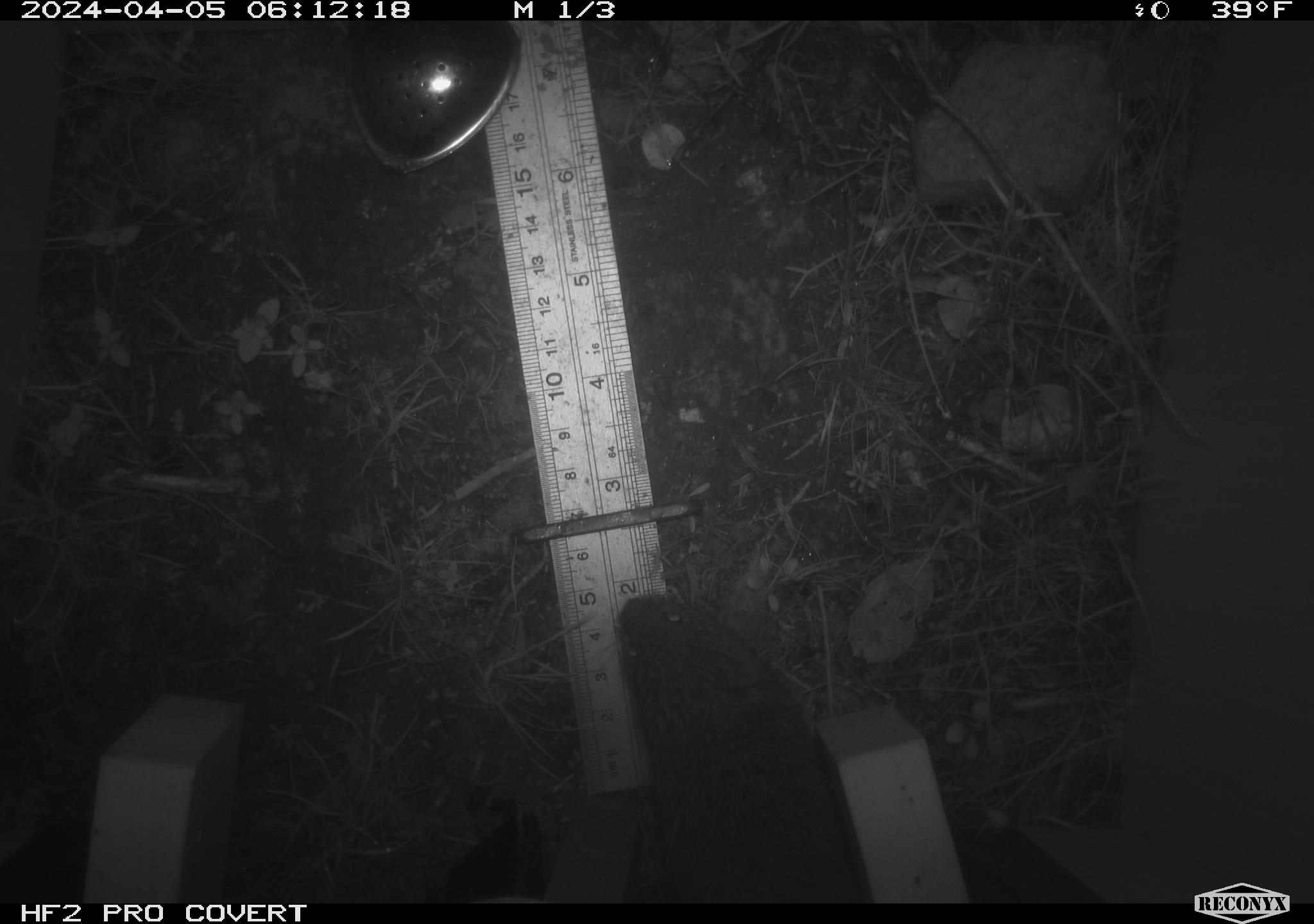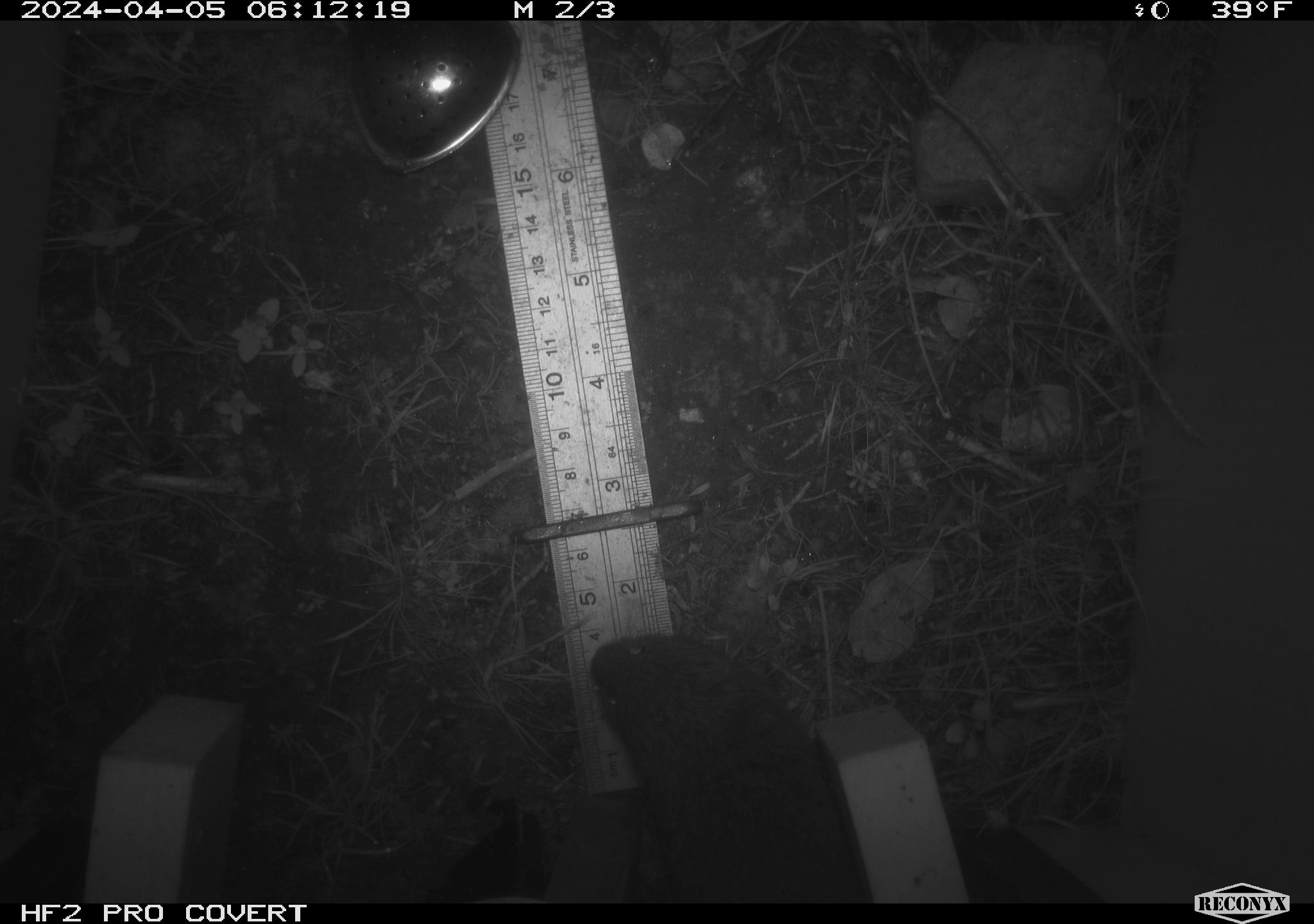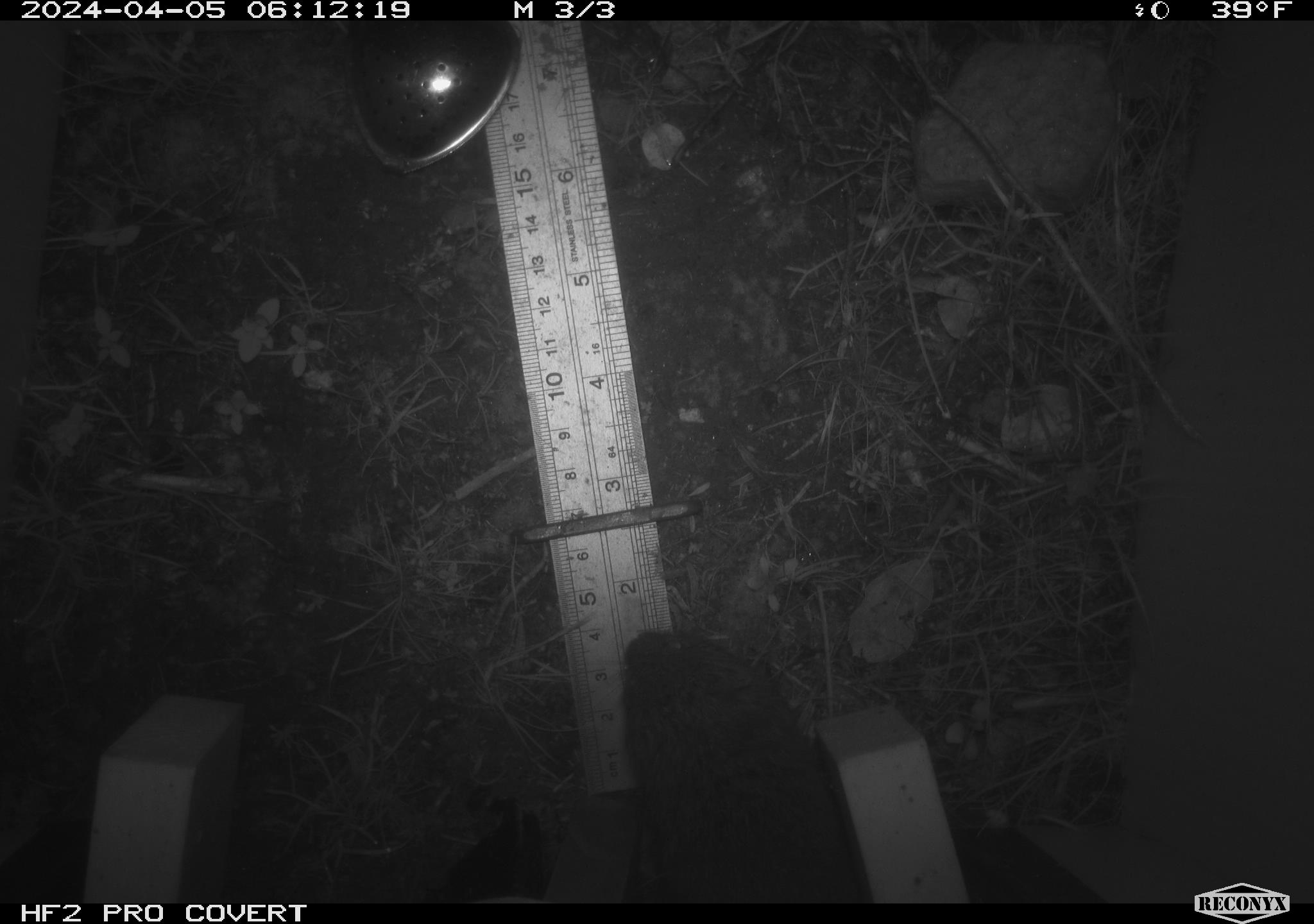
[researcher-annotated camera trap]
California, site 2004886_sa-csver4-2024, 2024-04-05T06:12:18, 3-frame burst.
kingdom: Animalia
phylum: Chordata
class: Mammalia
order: Rodentia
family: Cricetidae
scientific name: Arvicolinae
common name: voles, lemmings, and muskrats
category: arvicolinae subfamily